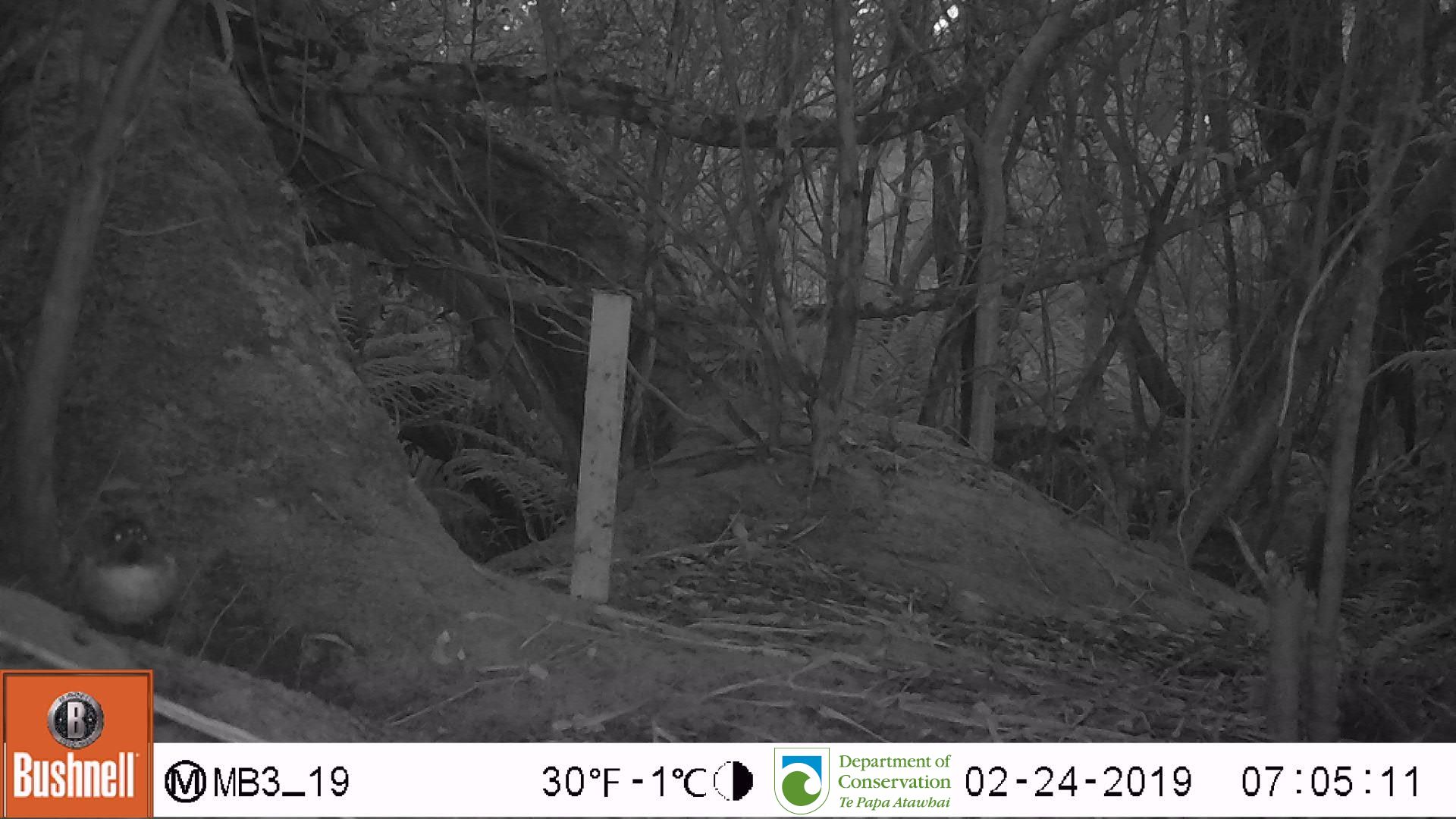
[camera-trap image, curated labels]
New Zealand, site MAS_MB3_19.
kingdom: Animalia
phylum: Chordata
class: Aves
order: Passeriformes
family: Petroicidae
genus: Petroica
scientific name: Petroica australis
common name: new zealand robin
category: robin